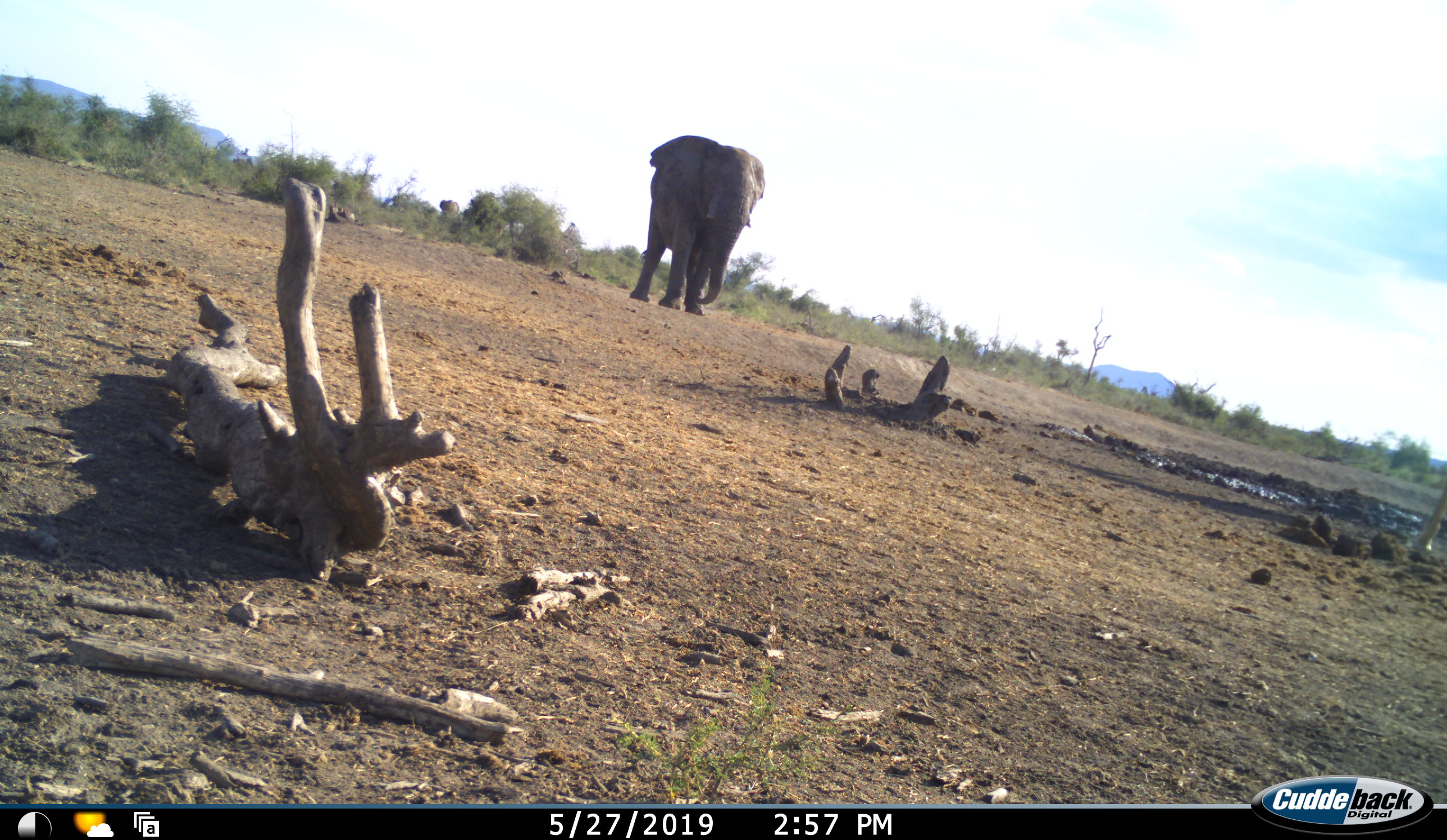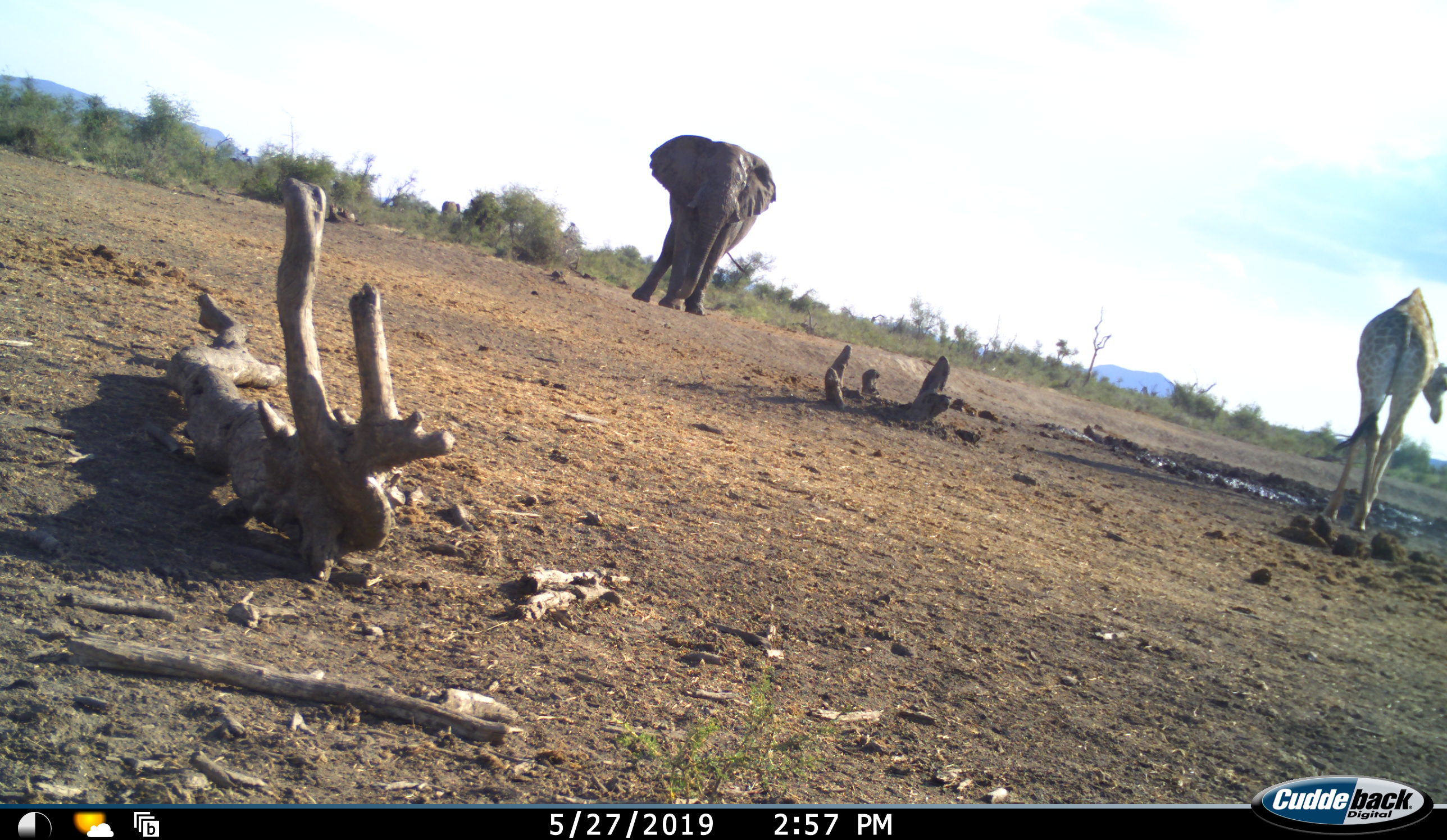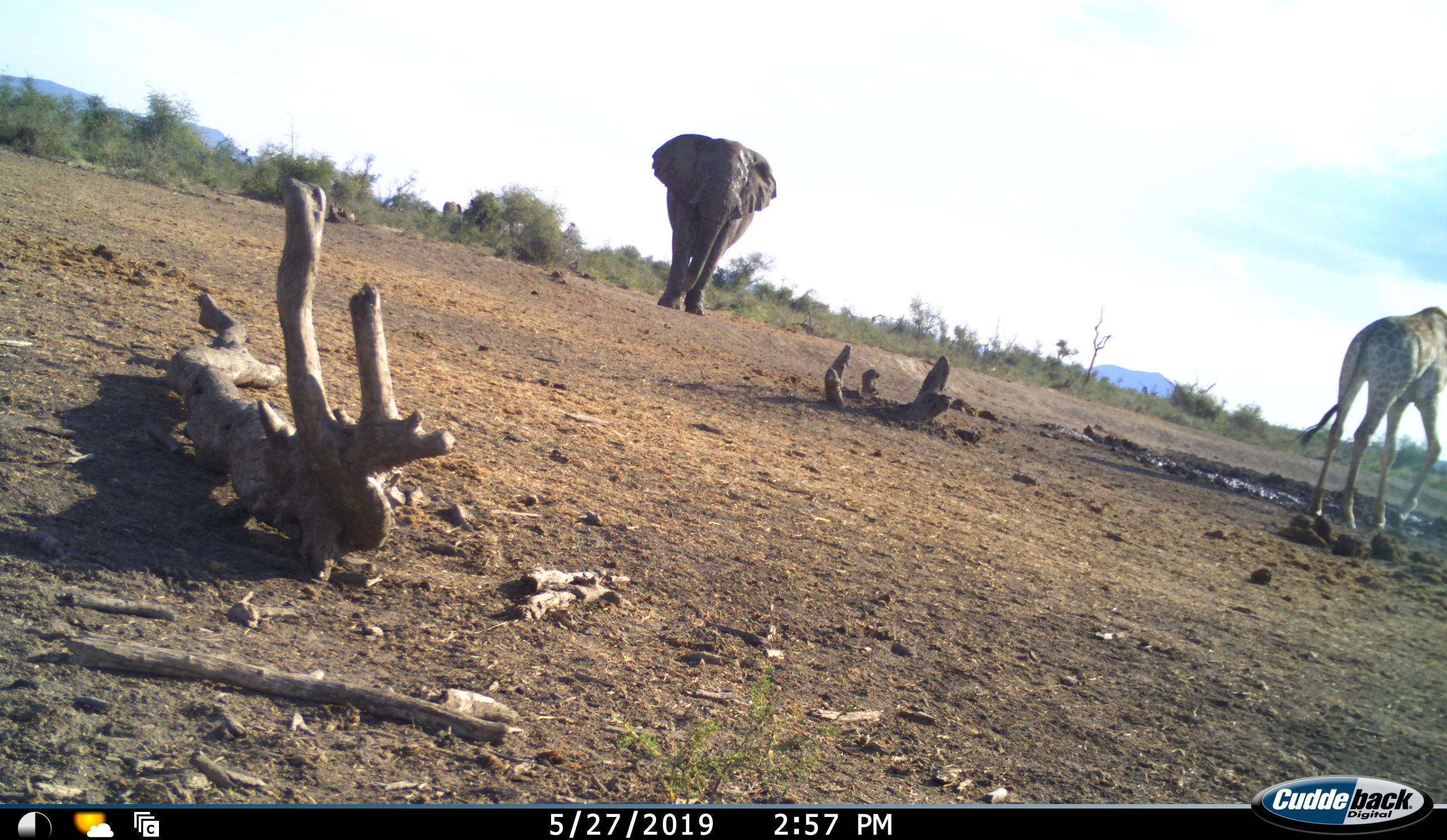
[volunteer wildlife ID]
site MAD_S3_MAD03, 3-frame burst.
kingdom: Animalia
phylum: Chordata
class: Mammalia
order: Proboscidea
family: Elephantidae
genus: Loxodonta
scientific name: Loxodonta africana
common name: african bush elephant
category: elephant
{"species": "elephant (african bush elephant) (Loxodonta africana)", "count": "1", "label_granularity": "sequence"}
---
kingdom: Animalia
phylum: Chordata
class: Mammalia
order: Artiodactyla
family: Giraffidae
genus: Giraffa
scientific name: Giraffa camelopardalis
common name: giraffe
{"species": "giraffe (Giraffa camelopardalis)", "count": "1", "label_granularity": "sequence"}